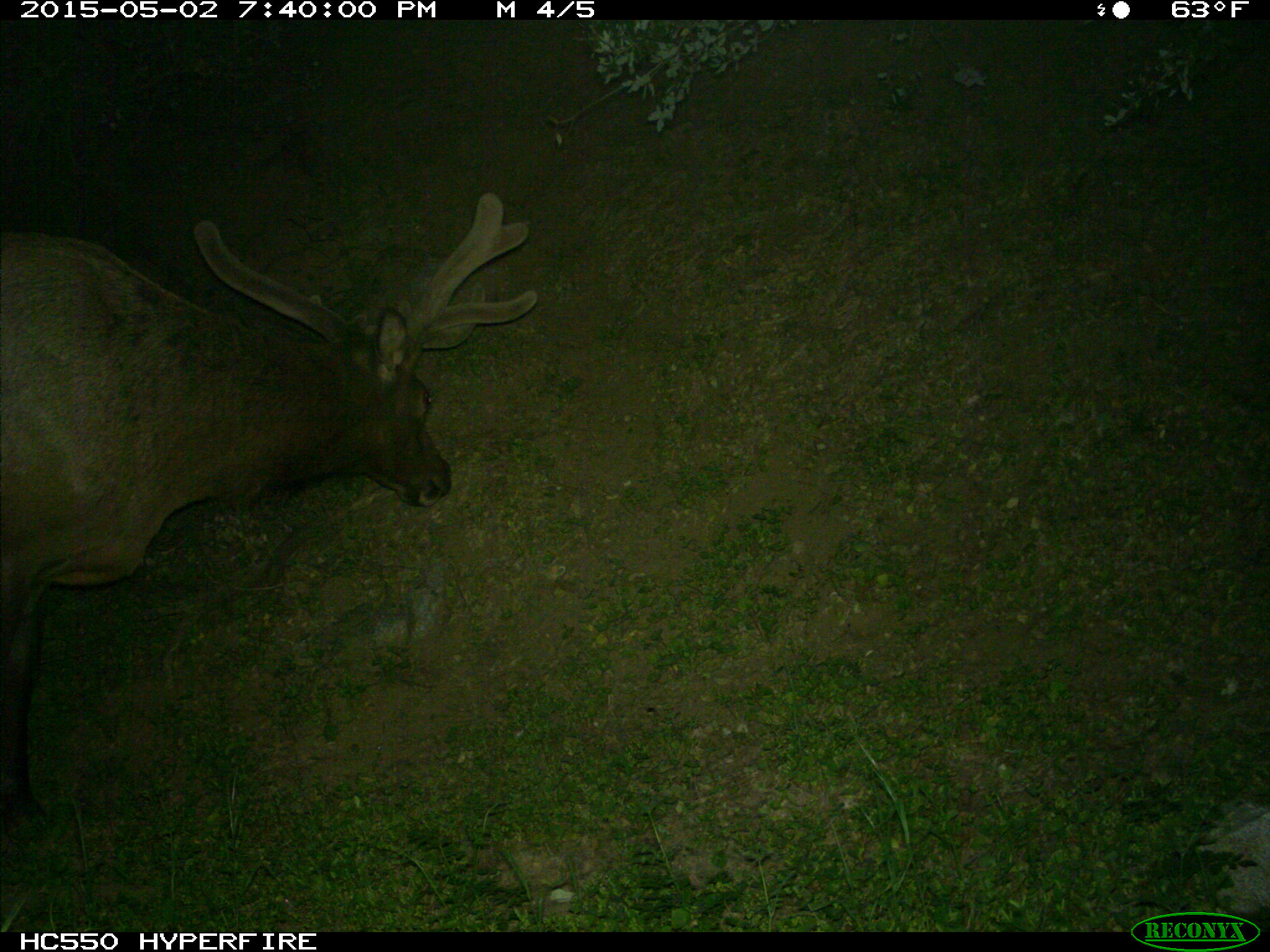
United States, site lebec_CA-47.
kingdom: Animalia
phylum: Chordata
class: Mammalia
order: Artiodactyla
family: Cervidae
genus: Cervus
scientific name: Cervus canadensis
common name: elk